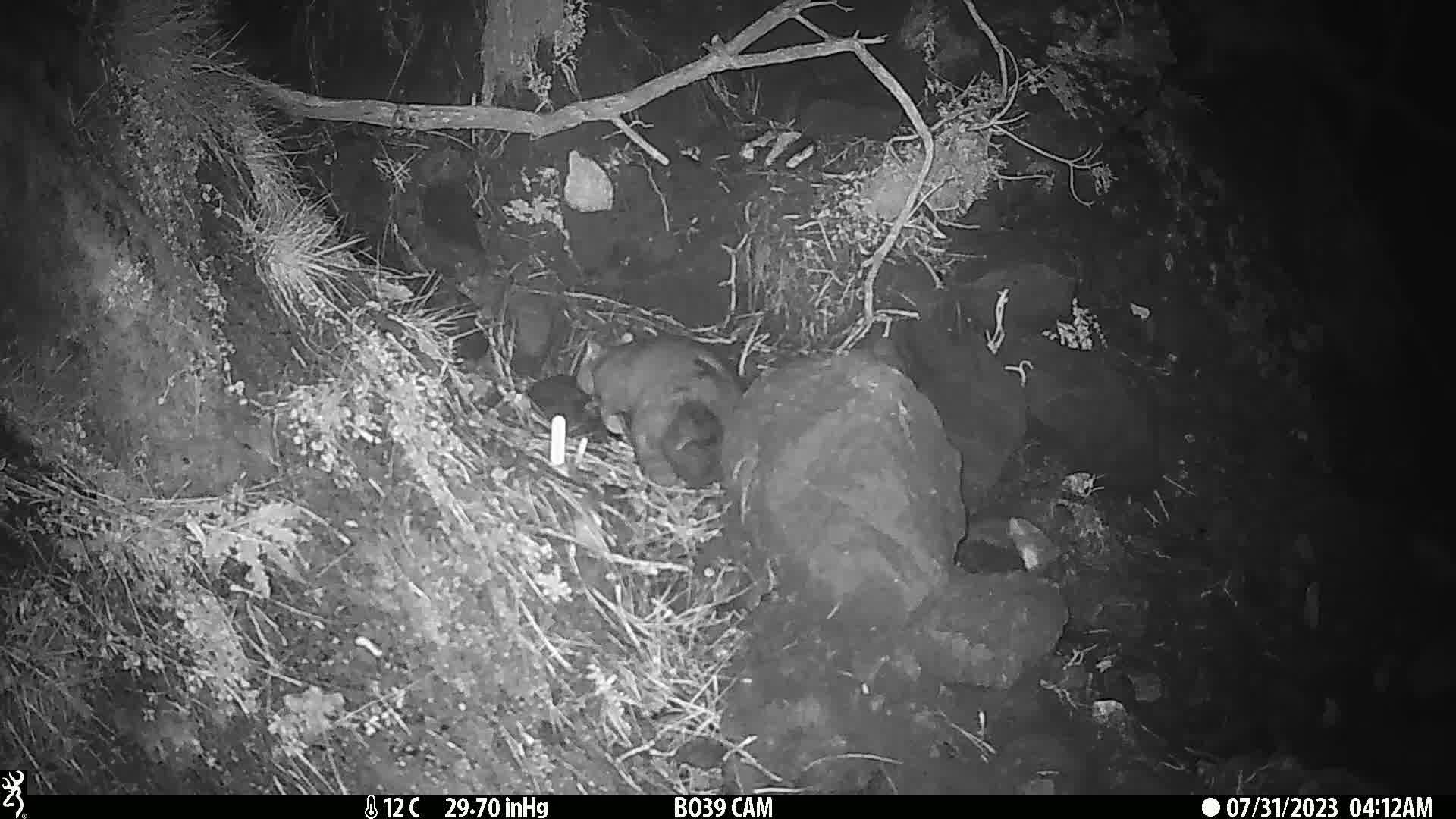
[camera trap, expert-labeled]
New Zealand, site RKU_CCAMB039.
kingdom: Animalia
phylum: Chordata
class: Mammalia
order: Diprotodontia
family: Phalangeridae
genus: Trichosurus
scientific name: Trichosurus vulpecula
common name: common brushtail possum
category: possum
Possum (common brushtail possum) (Trichosurus vulpecula).